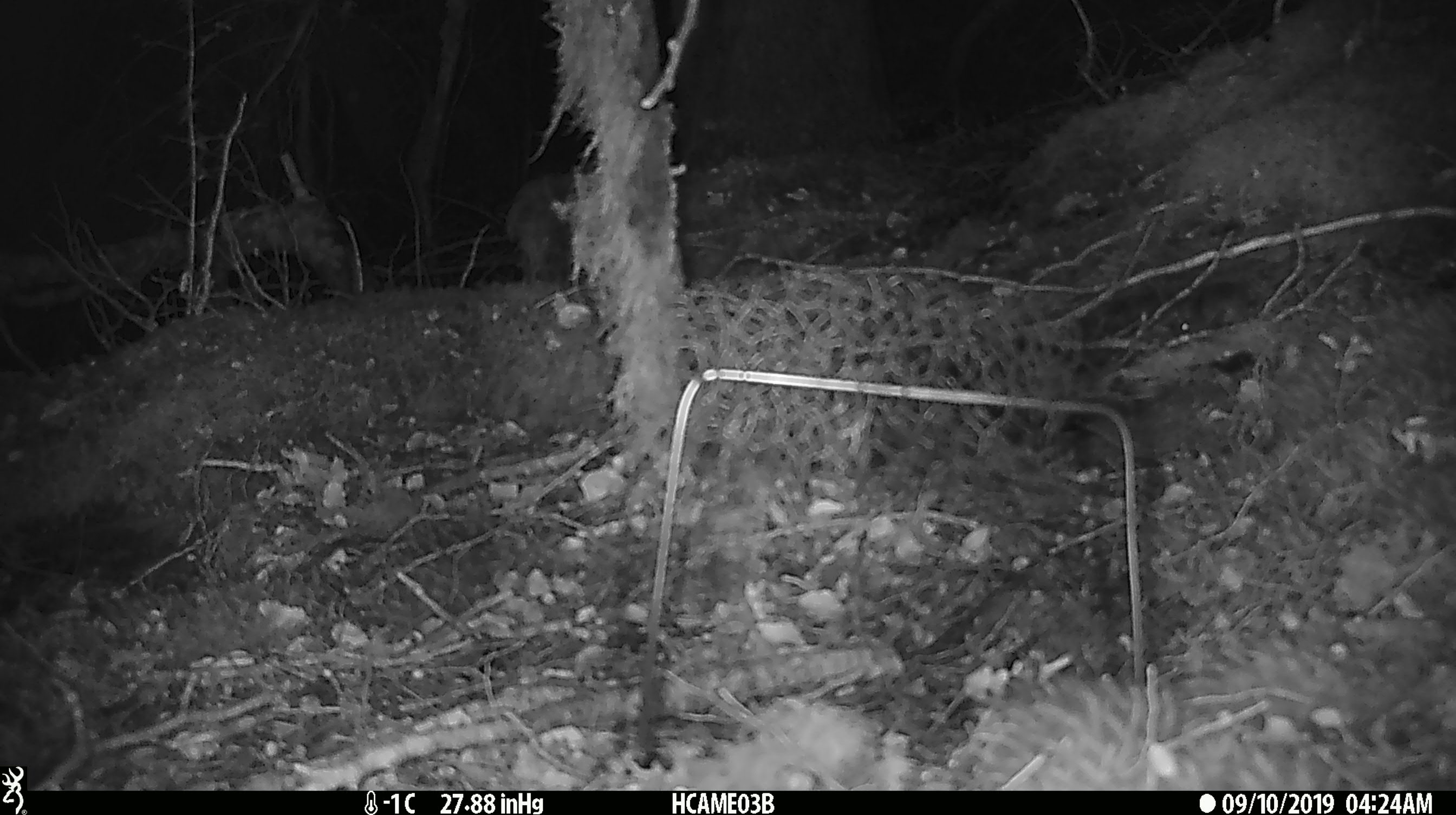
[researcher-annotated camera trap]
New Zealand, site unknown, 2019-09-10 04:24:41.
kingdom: Animalia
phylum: Chordata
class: Mammalia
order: Rodentia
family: Muridae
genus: Mus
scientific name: Mus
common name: mouse